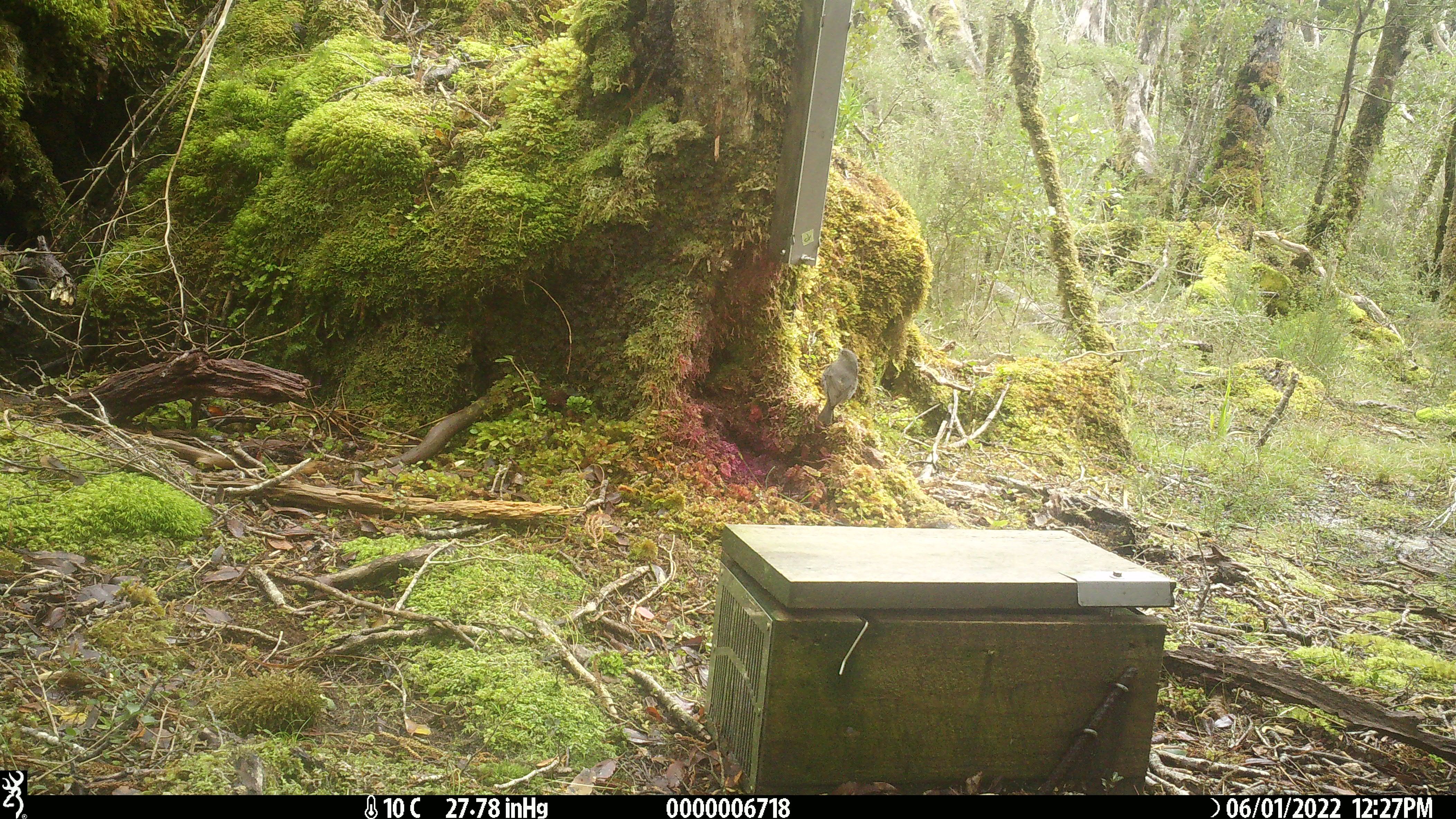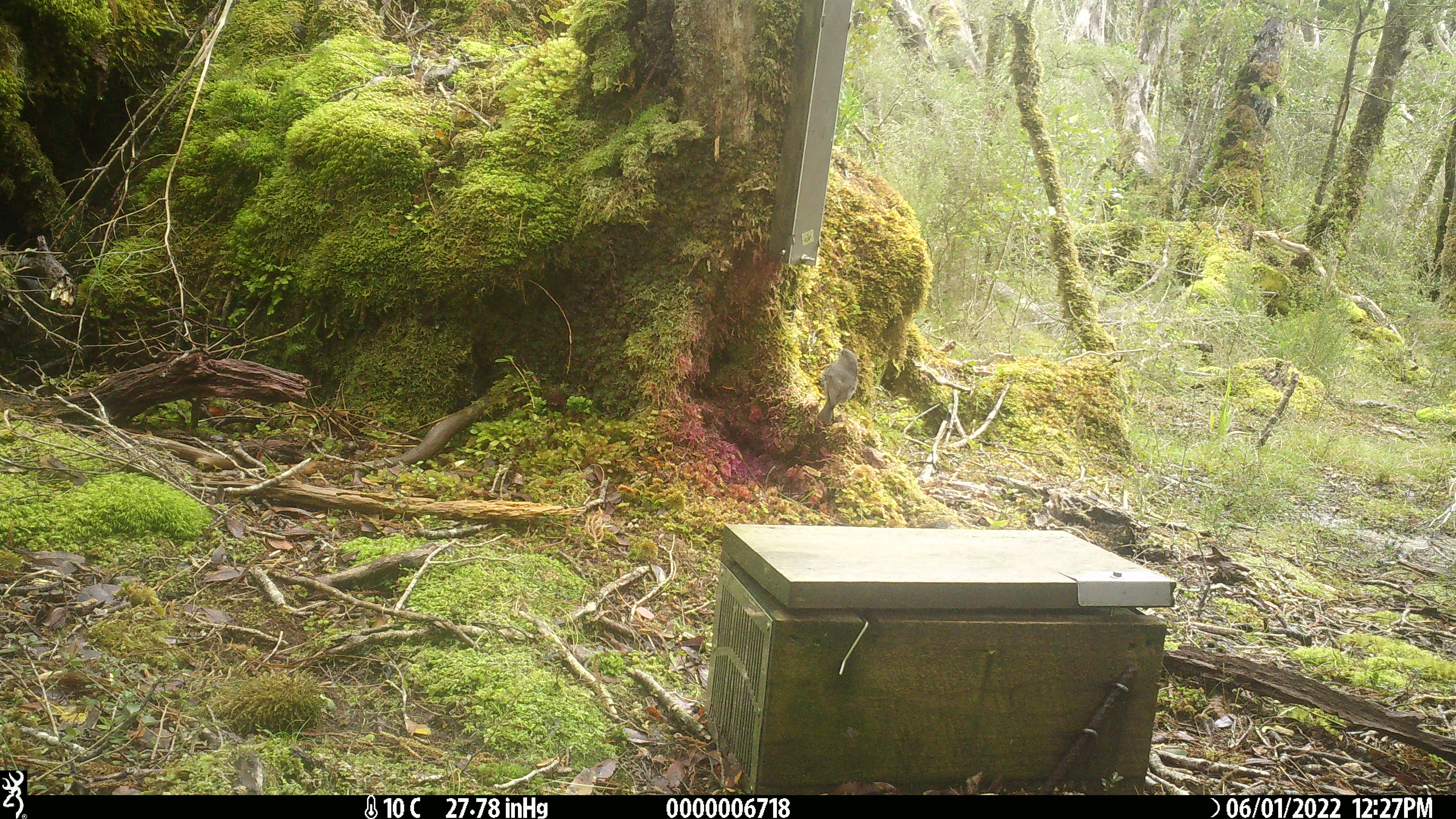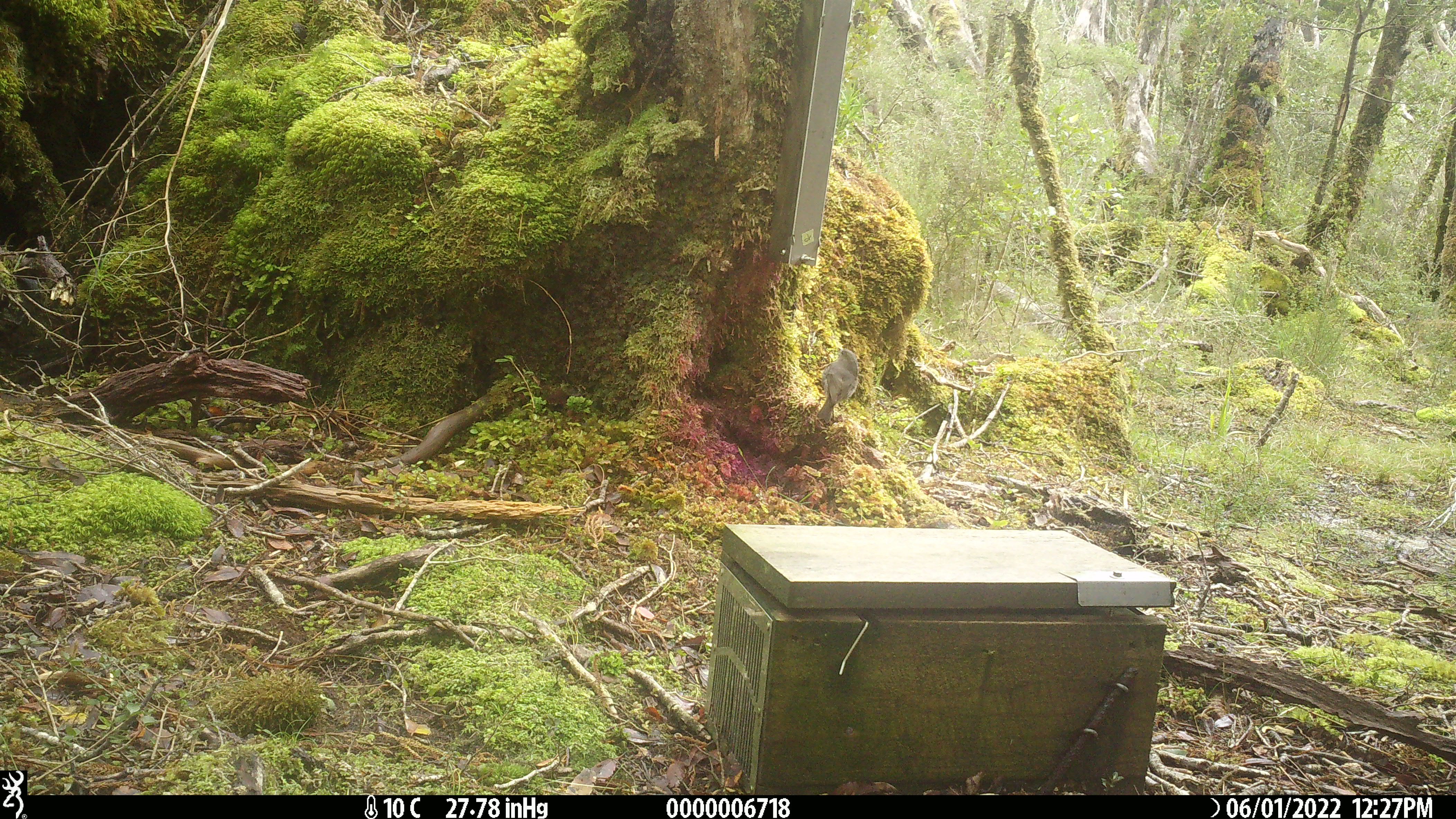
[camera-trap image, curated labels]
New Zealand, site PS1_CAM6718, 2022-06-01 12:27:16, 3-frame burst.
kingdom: Animalia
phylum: Chordata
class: Aves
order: Passeriformes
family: Petroicidae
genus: Petroica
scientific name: Petroica australis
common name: new zealand robin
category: robin